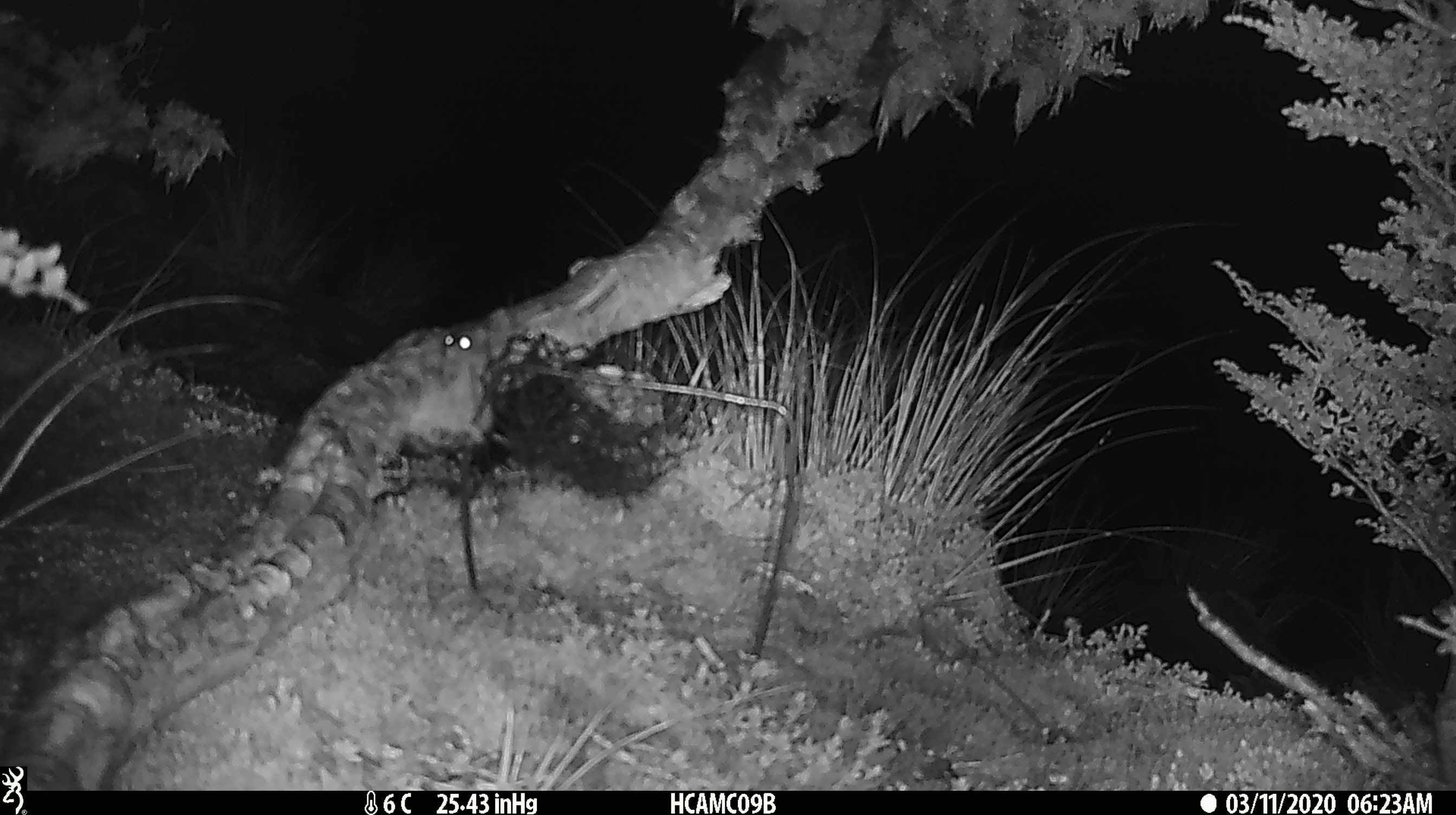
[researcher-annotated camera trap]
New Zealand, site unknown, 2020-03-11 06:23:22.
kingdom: Animalia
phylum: Chordata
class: Mammalia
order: Rodentia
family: Muridae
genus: Mus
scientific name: Mus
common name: mouse